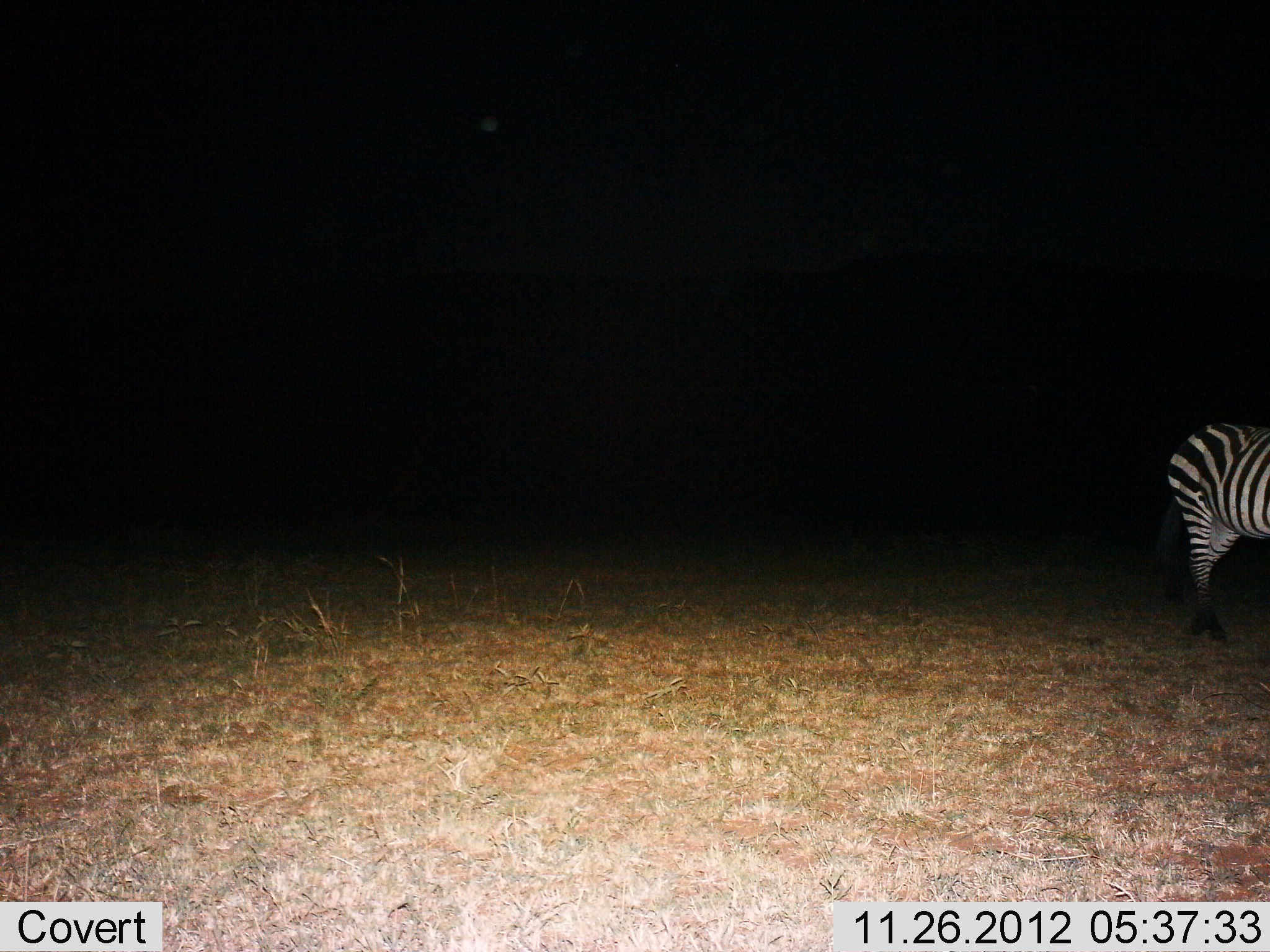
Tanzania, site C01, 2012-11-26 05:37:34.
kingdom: Animalia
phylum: Chordata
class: Mammalia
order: Perissodactyla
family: Equidae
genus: Equus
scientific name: Equus quagga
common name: plains zebra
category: zebra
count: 1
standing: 89%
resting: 0%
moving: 11%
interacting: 0%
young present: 0%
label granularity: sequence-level